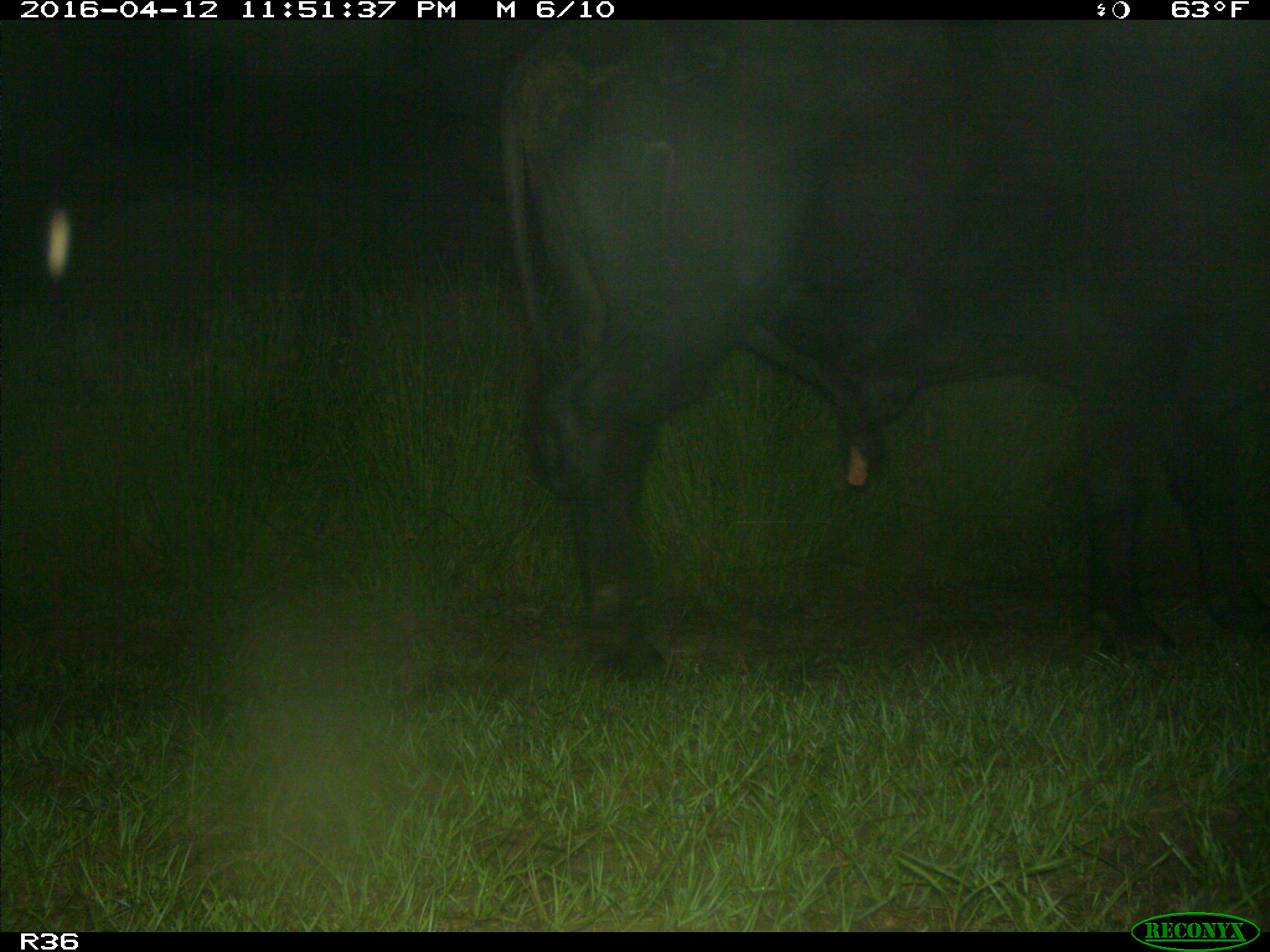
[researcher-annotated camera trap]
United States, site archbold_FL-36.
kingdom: Animalia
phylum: Chordata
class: Mammalia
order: Artiodactyla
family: Bovidae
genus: Bos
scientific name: Bos taurus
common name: domestic cow